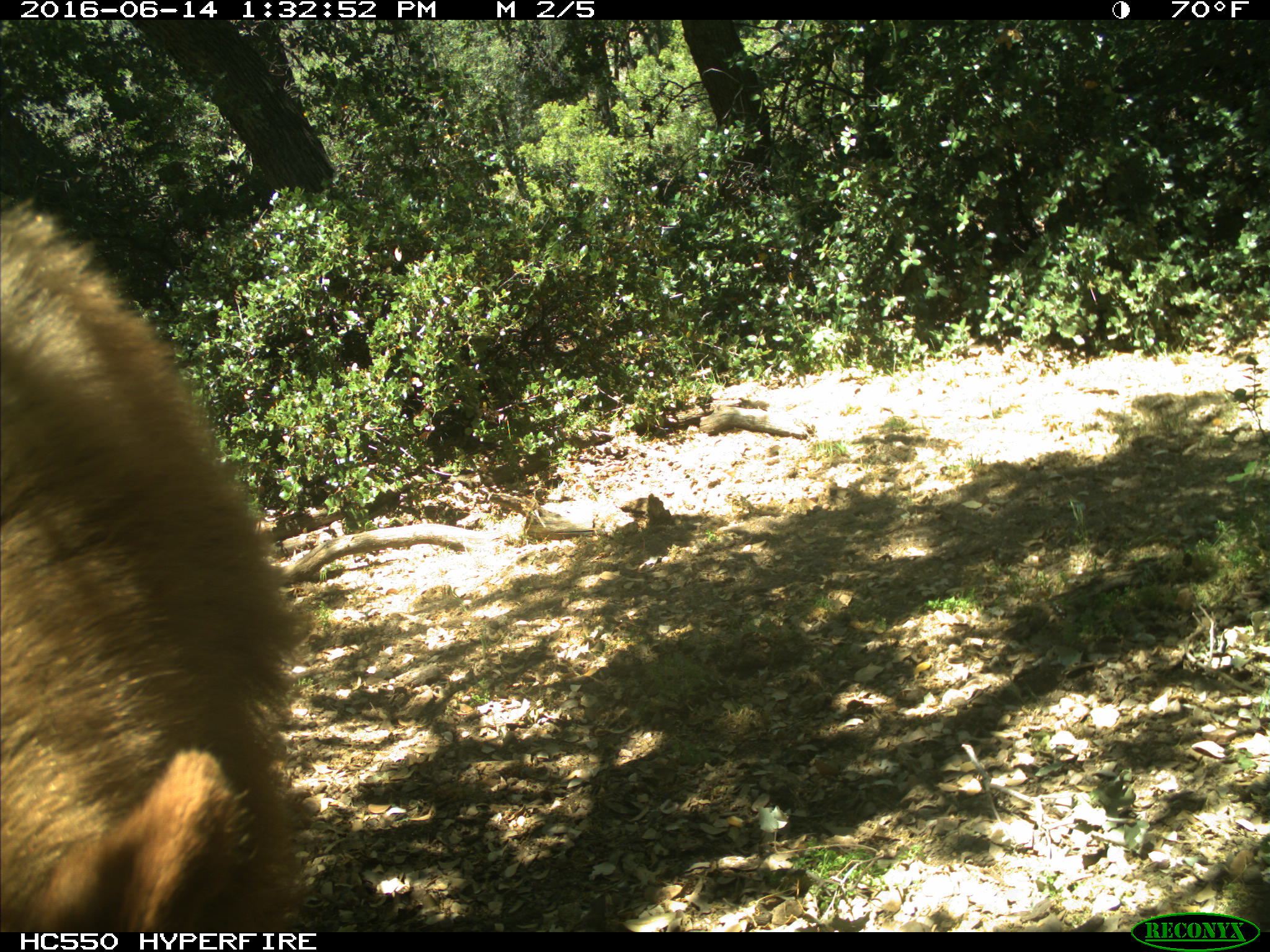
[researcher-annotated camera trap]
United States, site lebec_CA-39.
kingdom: Animalia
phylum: Chordata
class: Mammalia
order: Carnivora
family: Ursidae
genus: Ursus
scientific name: Ursus americanus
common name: american black bear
Ursus americanus (american black bear).